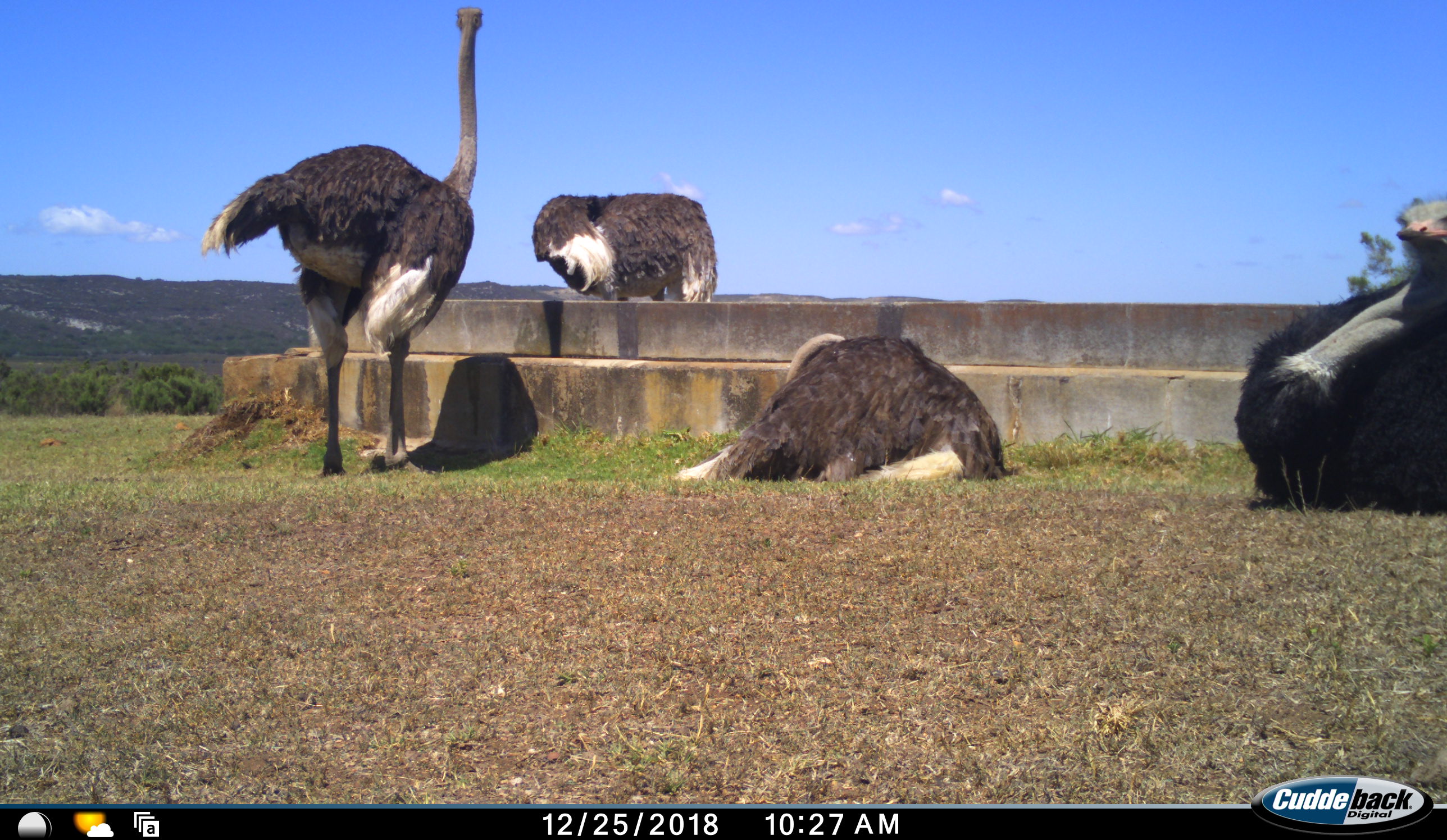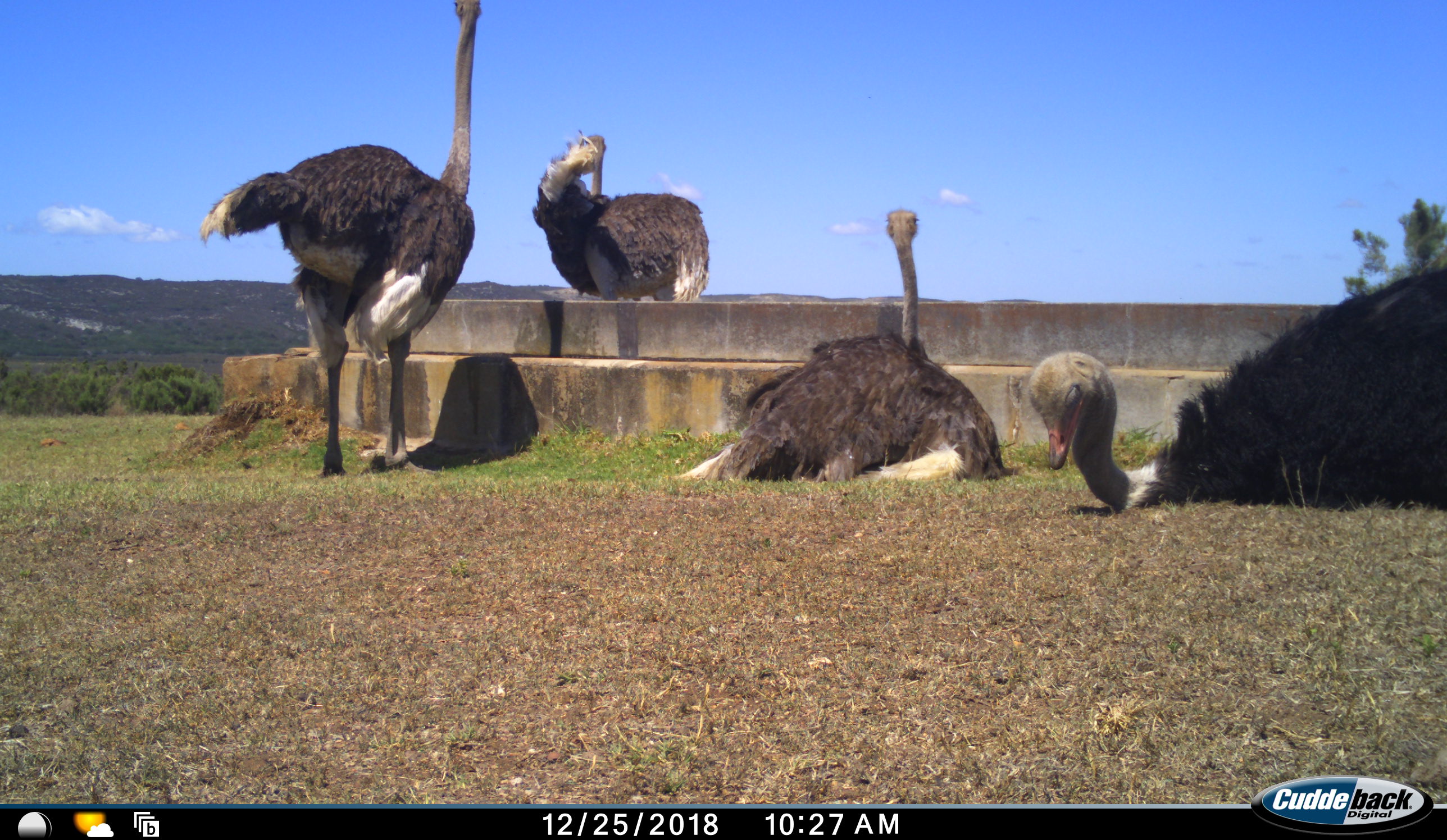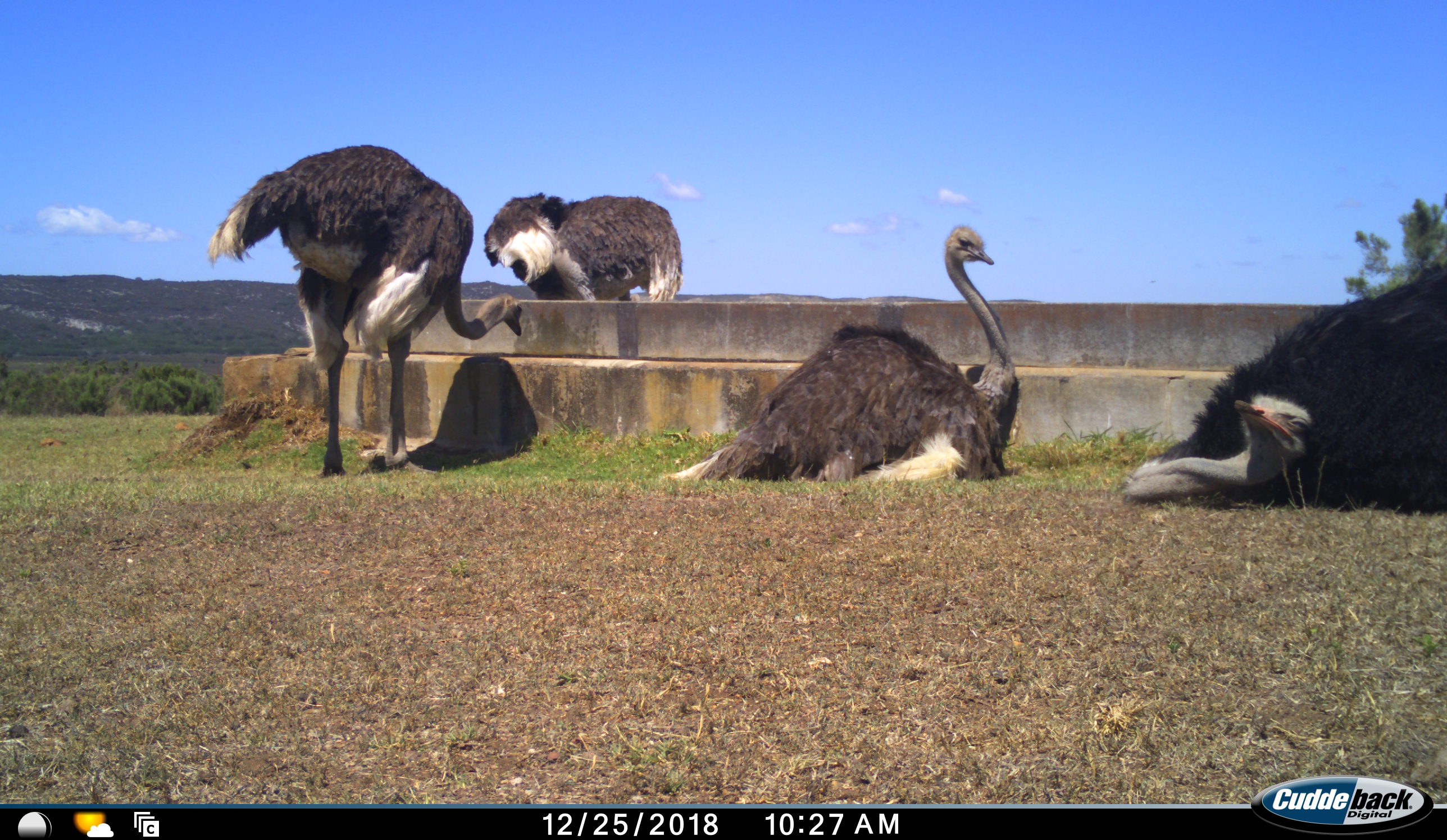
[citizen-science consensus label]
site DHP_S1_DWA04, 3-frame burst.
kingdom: Animalia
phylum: Chordata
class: Aves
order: Struthioniformes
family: Struthionidae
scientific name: Struthionidae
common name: ostrich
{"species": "ostrich (Struthionidae)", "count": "4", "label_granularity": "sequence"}